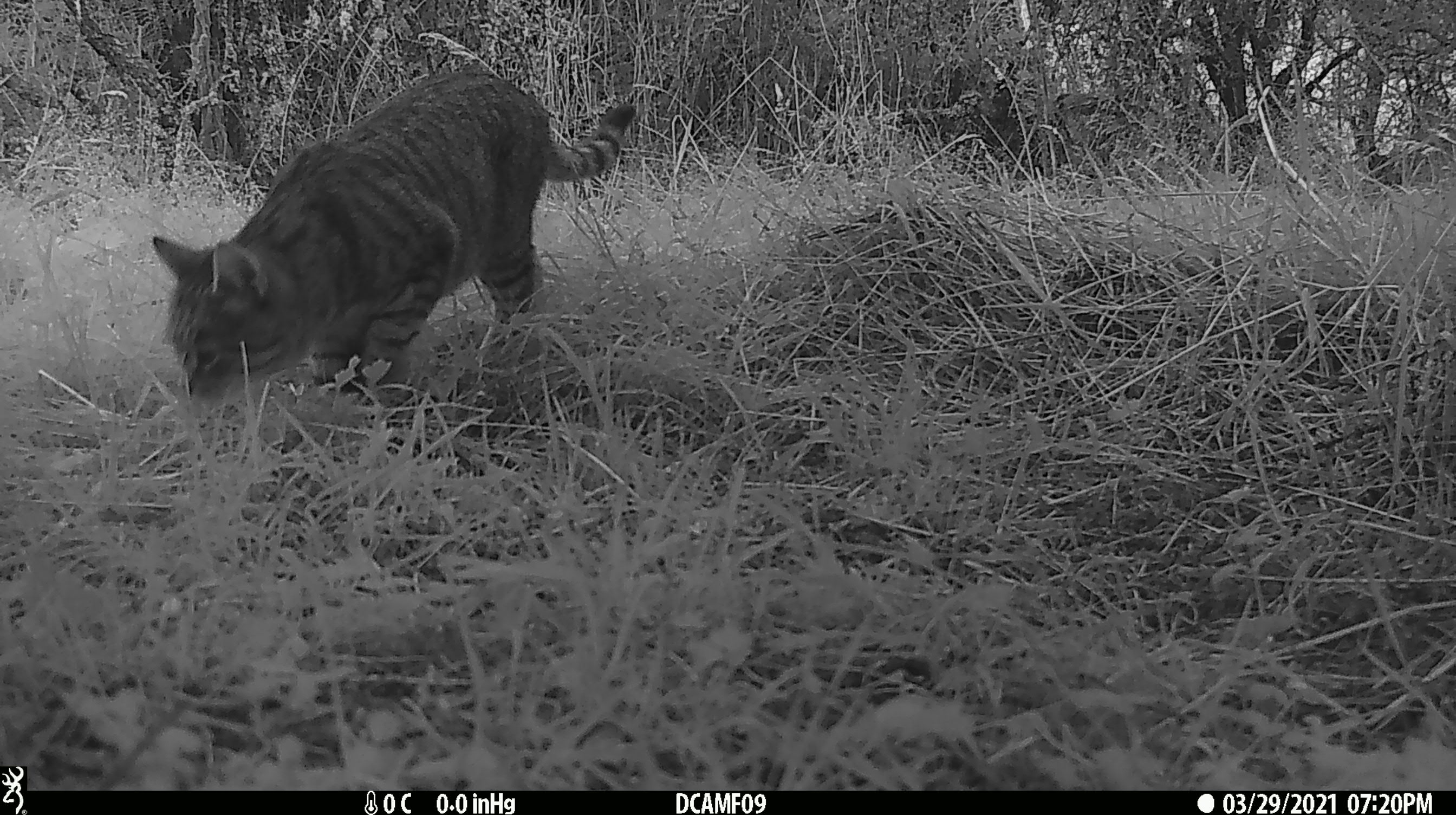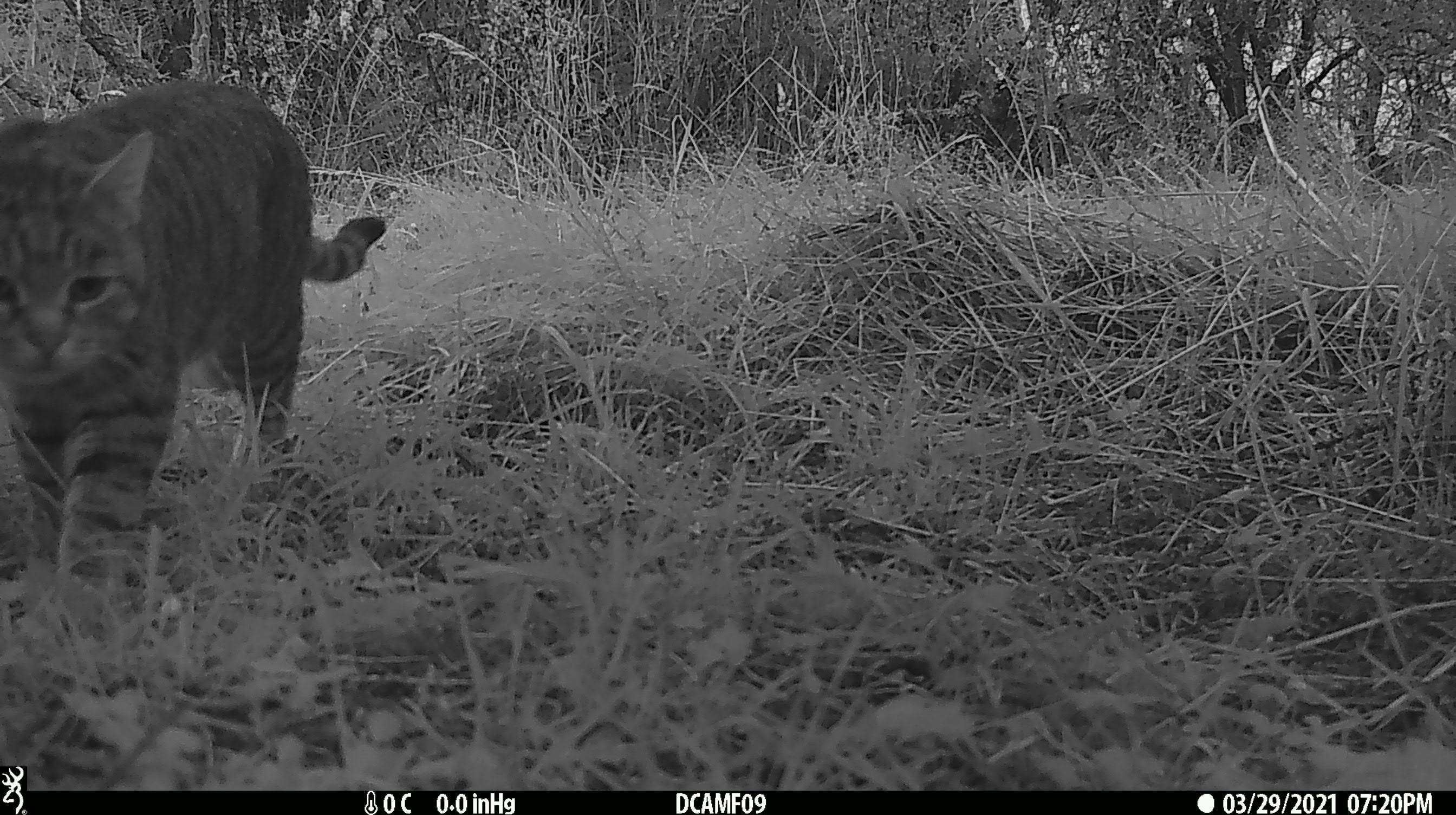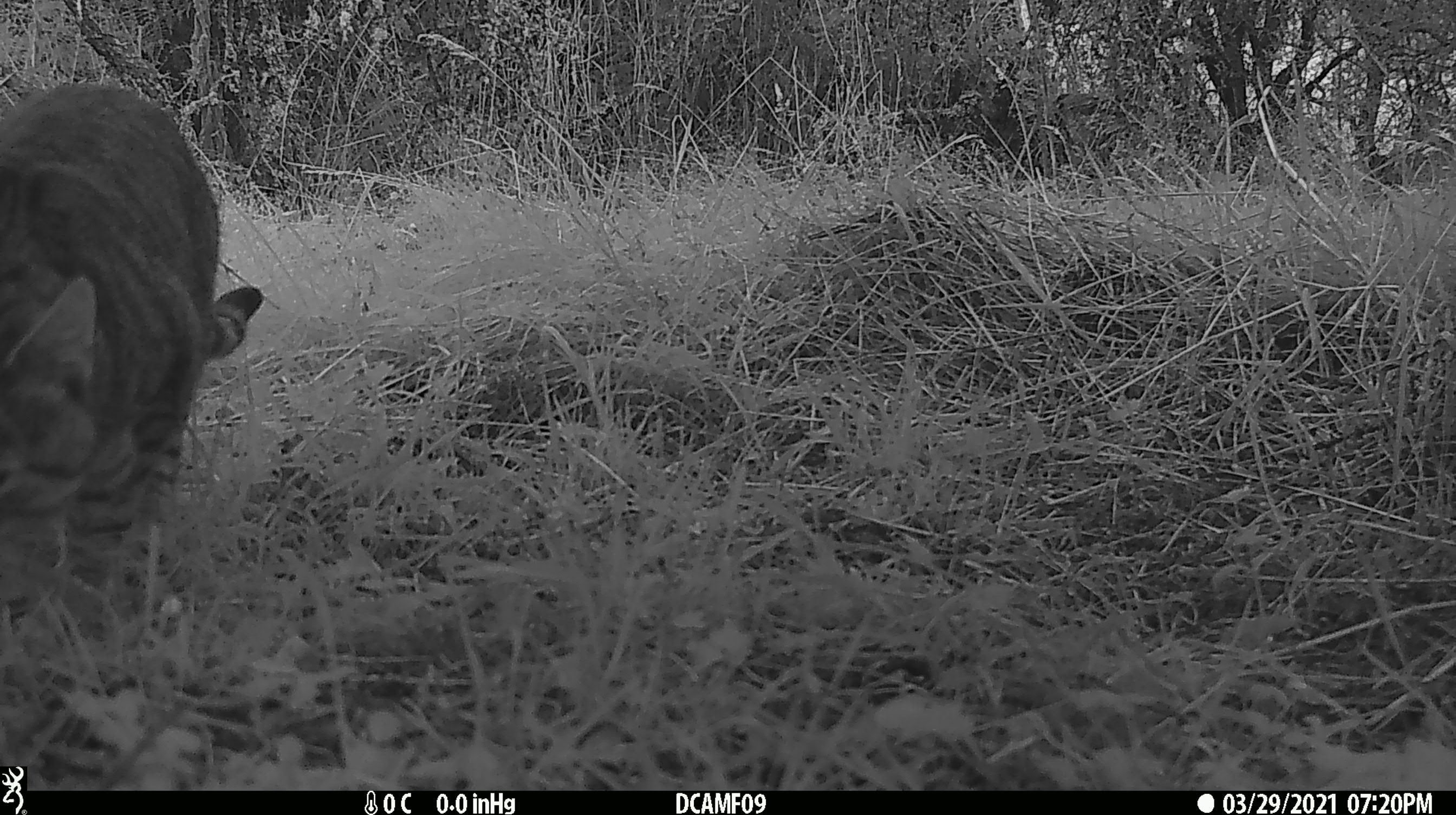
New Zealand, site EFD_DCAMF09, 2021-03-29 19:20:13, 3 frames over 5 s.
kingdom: Animalia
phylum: Chordata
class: Mammalia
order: Carnivora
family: Felidae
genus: Felis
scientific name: Felis catus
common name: domestic cat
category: cat